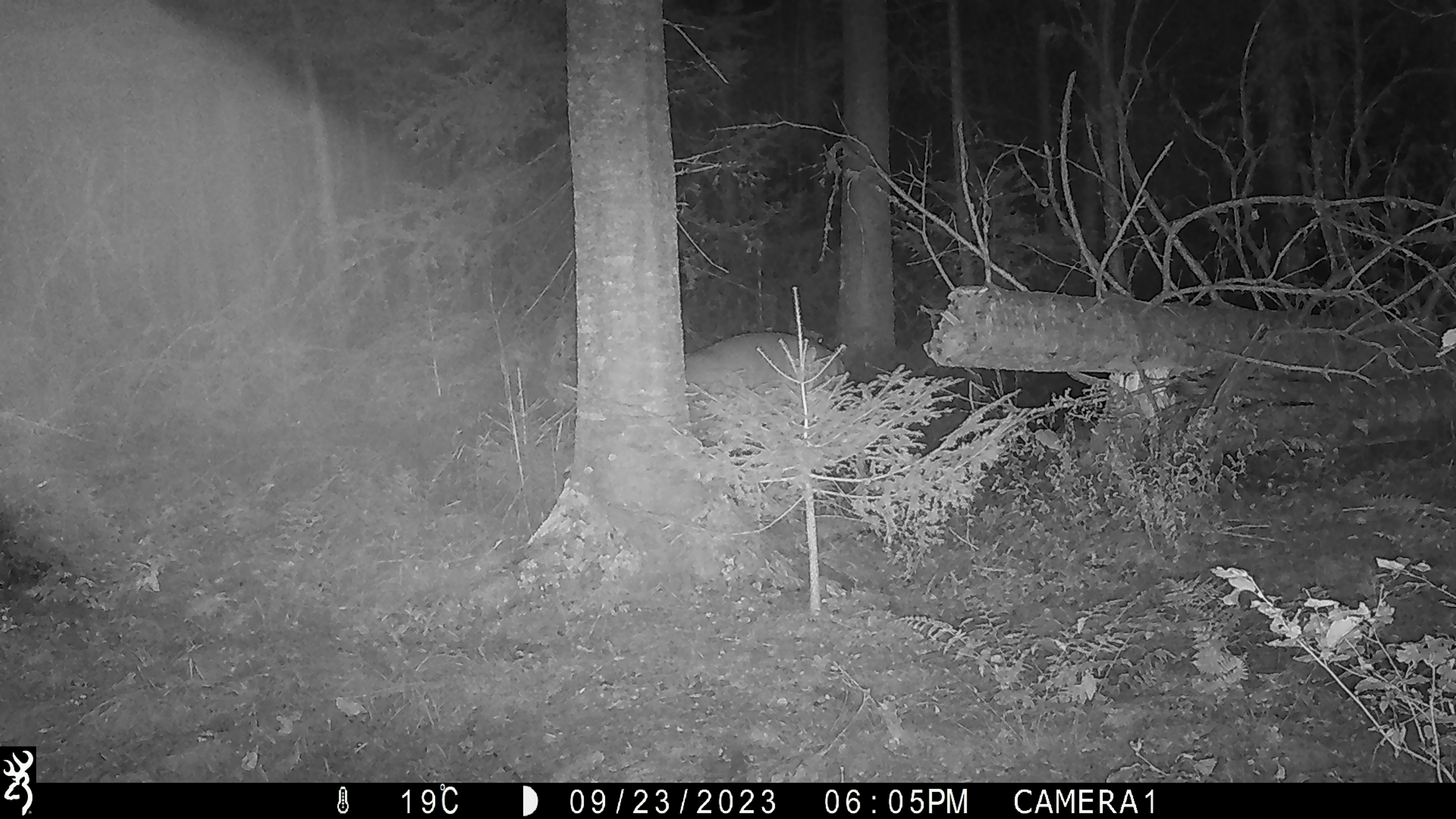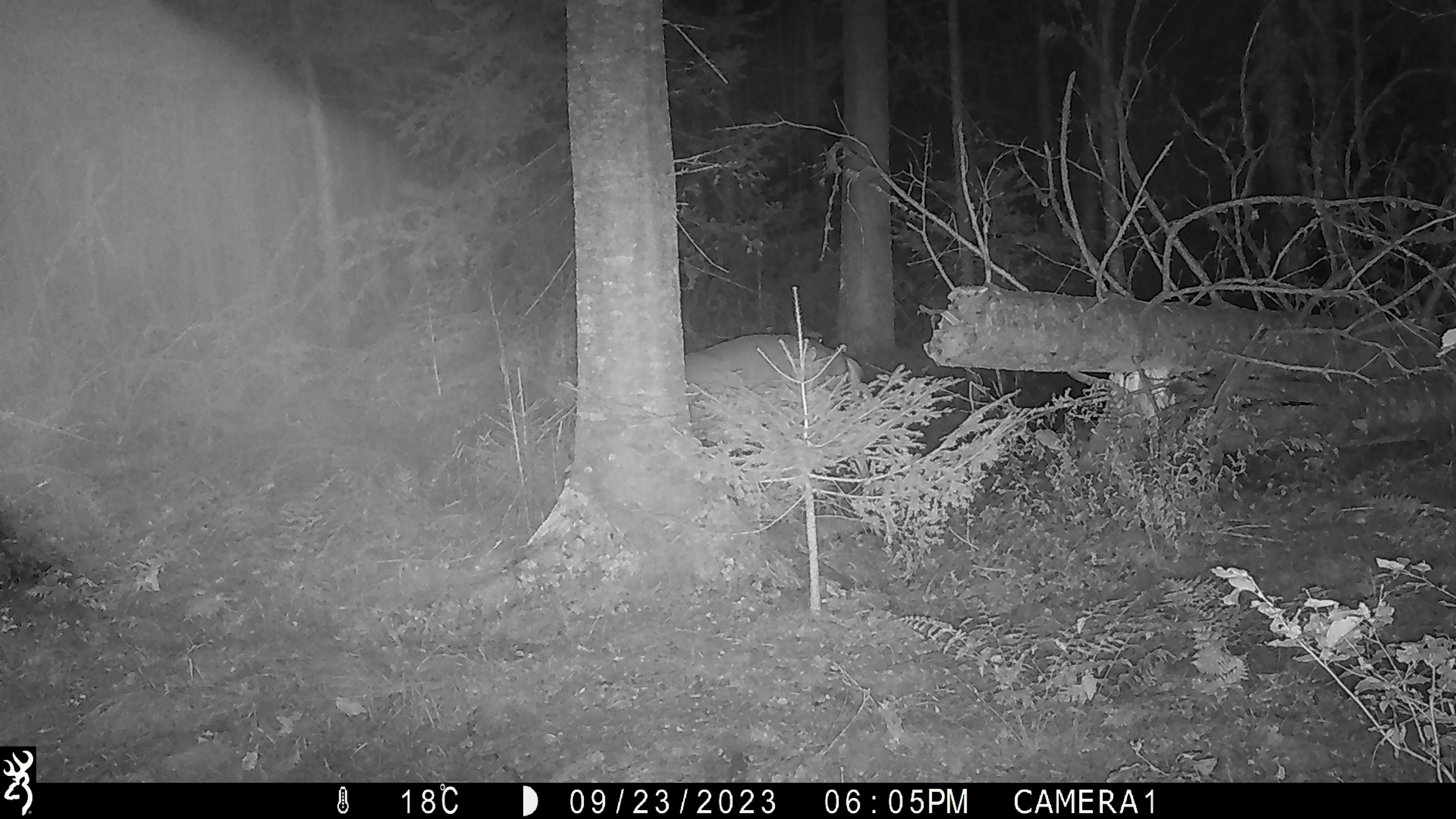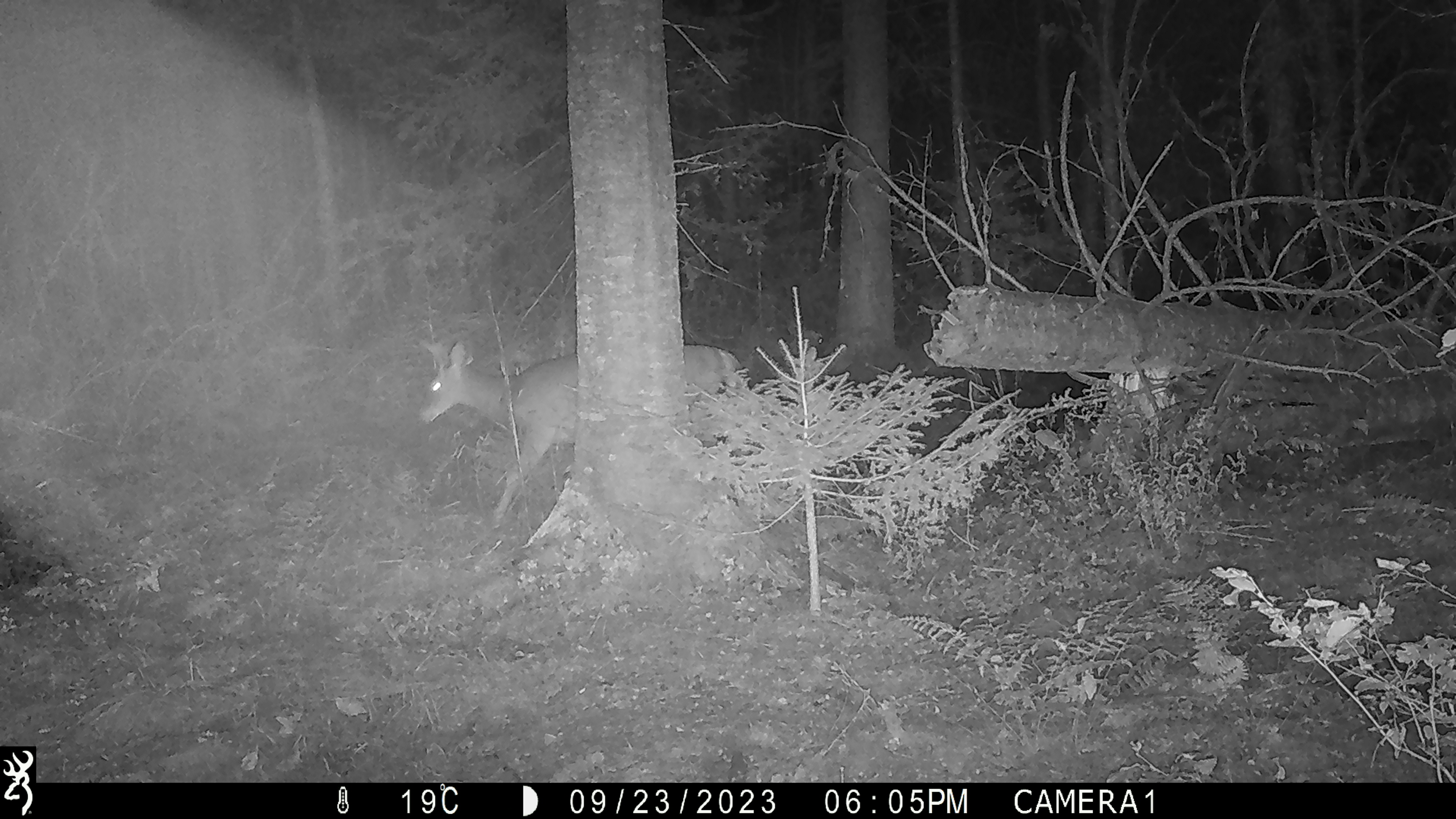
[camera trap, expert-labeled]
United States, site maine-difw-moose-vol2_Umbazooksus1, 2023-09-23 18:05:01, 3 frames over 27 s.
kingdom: Animalia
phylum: Chordata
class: Mammalia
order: Artiodactyla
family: Cervidae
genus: Odocoileus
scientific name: Odocoileus virginianus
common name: white-tailed deer